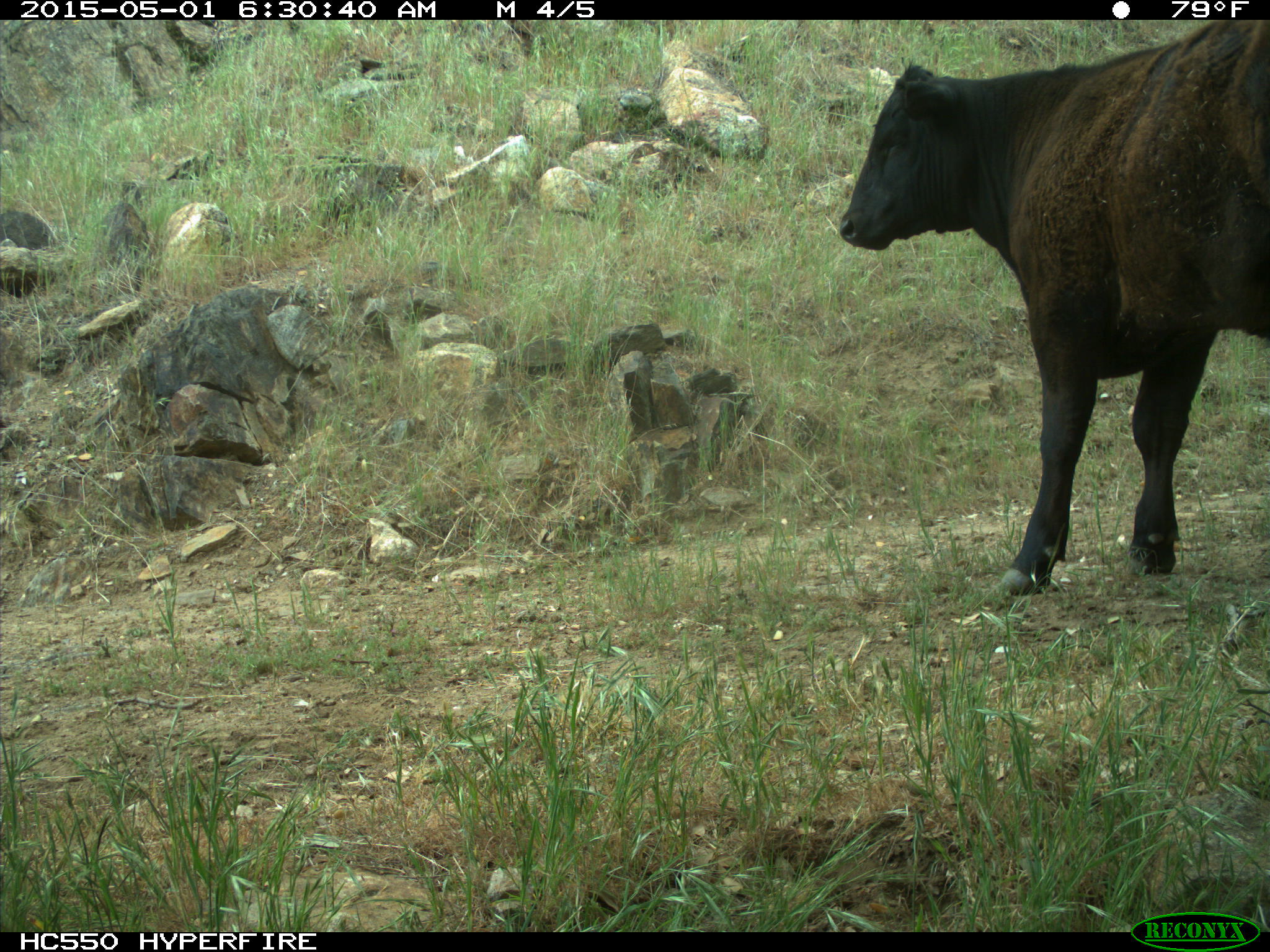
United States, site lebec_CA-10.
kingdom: Animalia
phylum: Chordata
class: Mammalia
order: Artiodactyla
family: Bovidae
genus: Bos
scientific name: Bos taurus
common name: domestic cow